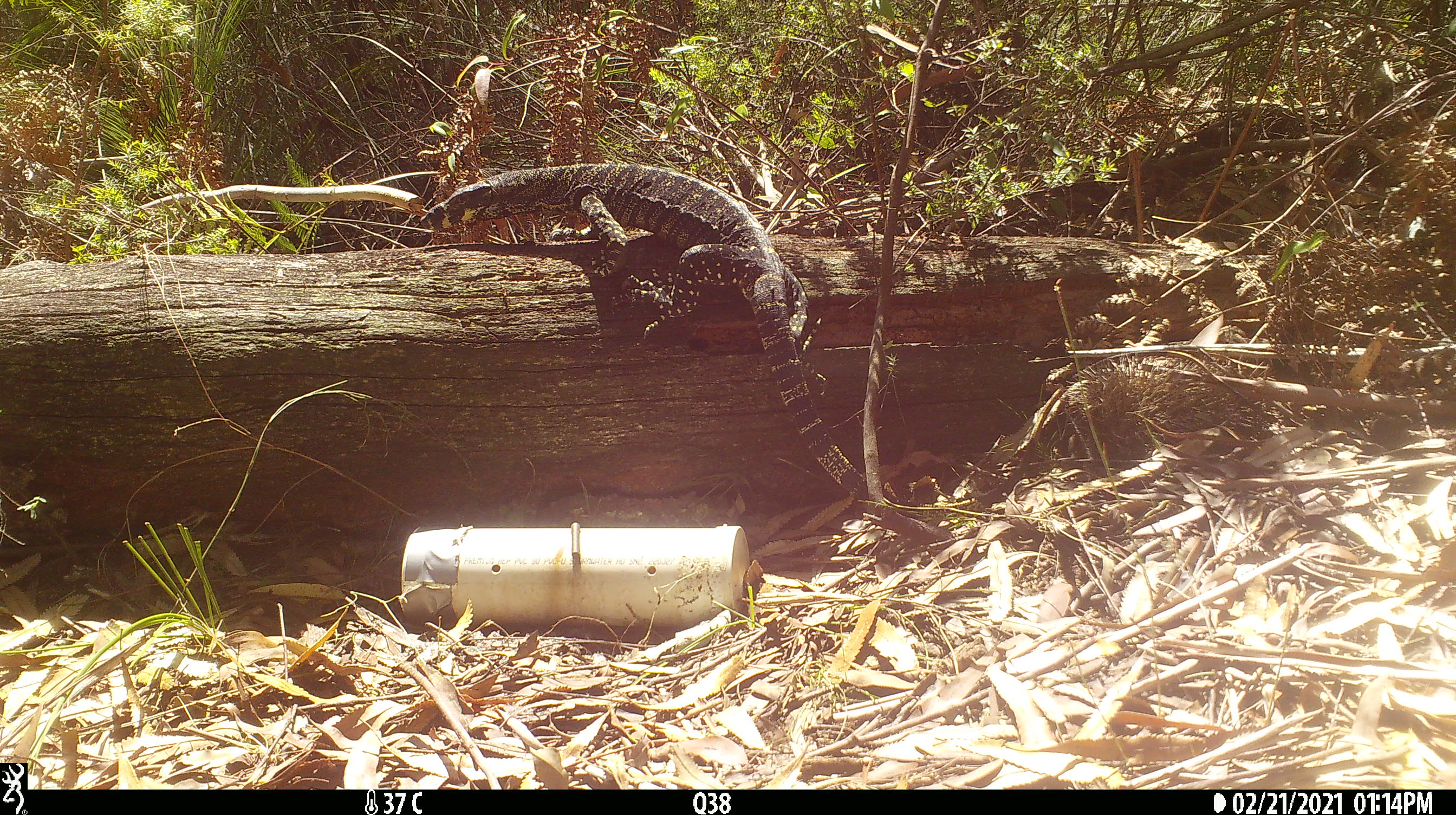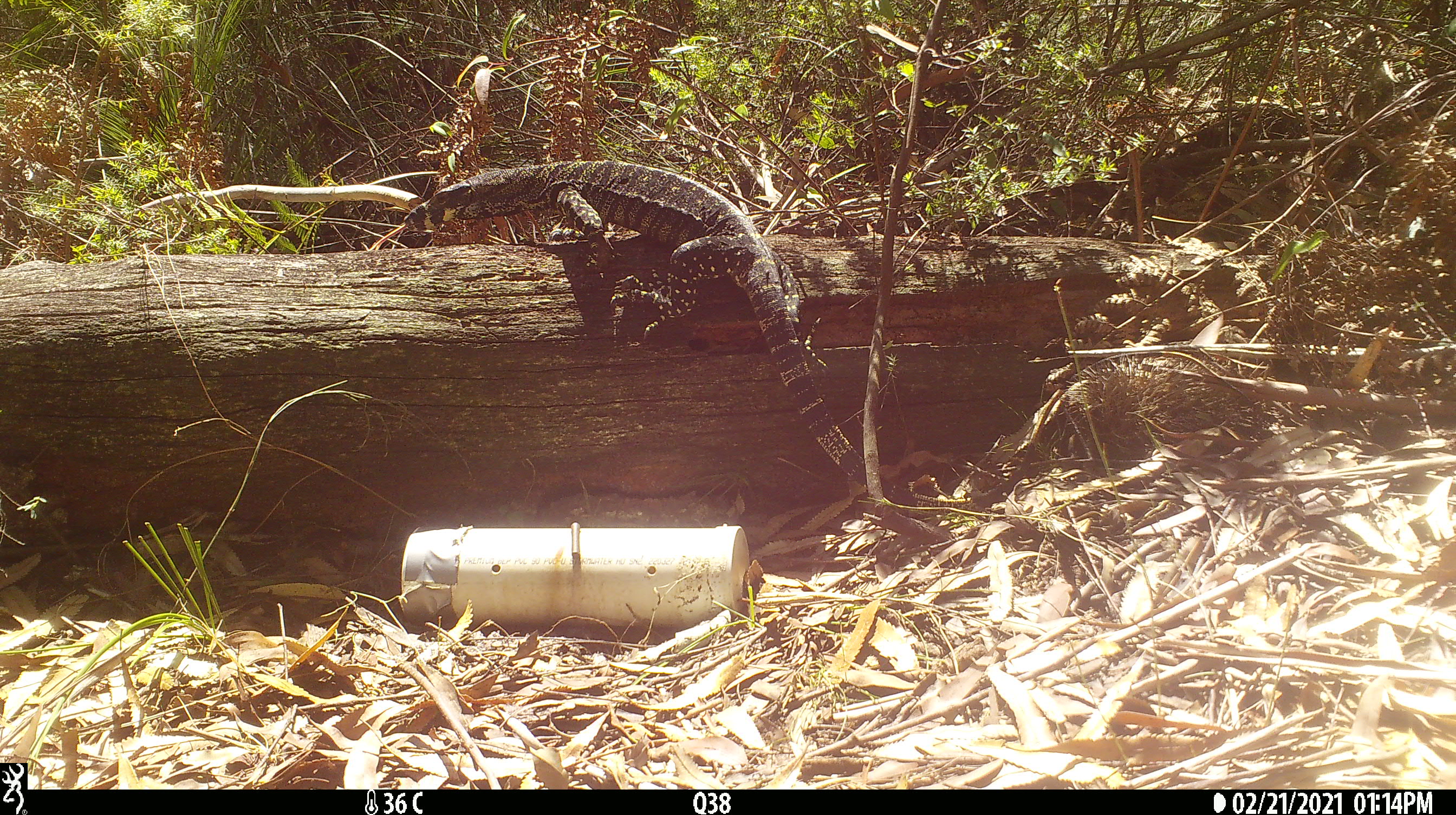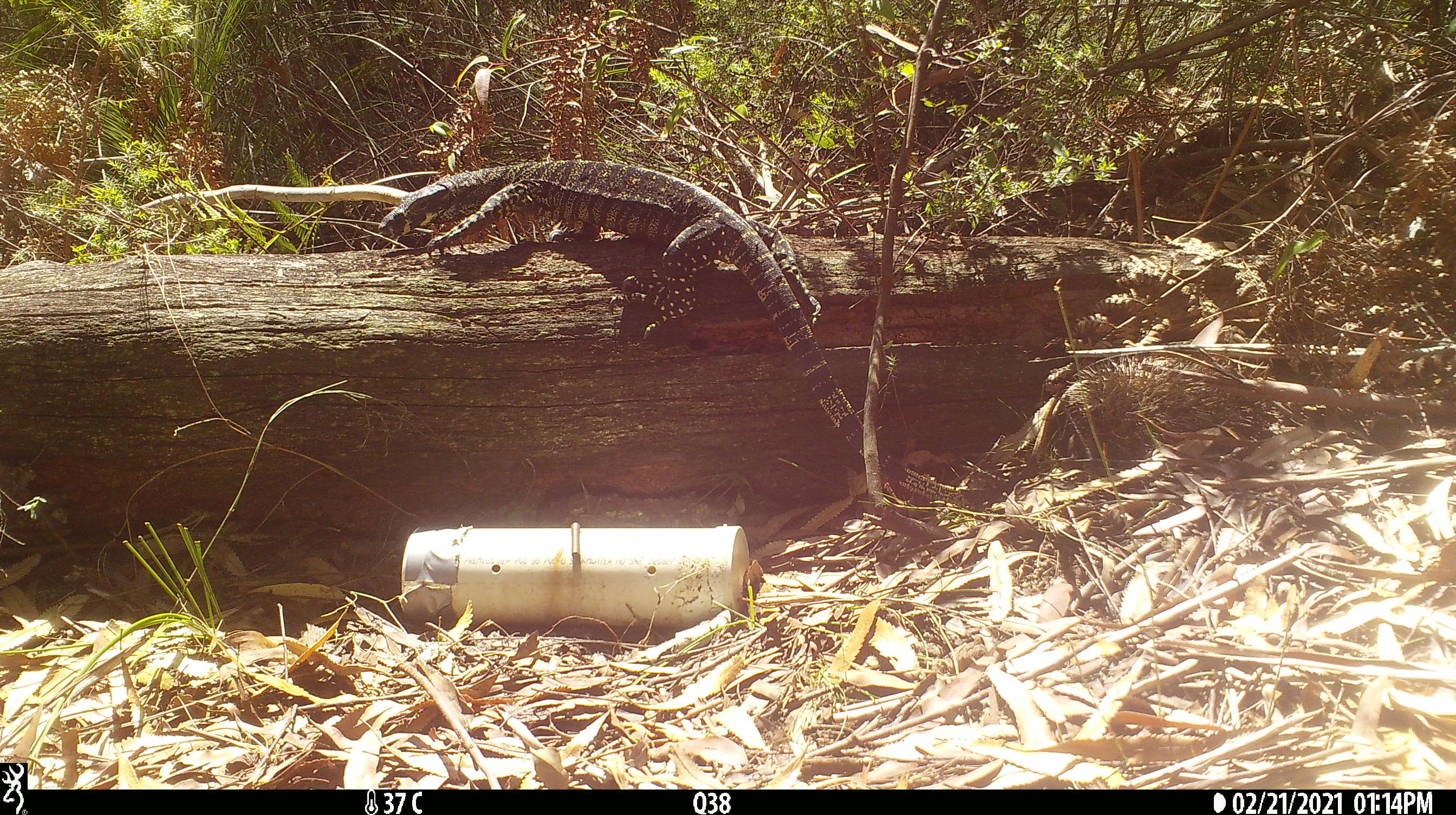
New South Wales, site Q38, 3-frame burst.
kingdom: Animalia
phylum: Chordata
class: Reptilia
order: Squamata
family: Varanidae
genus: Varanus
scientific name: Varanus varius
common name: lace monitor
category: goanna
Goanna (lace monitor) (Varanus varius).